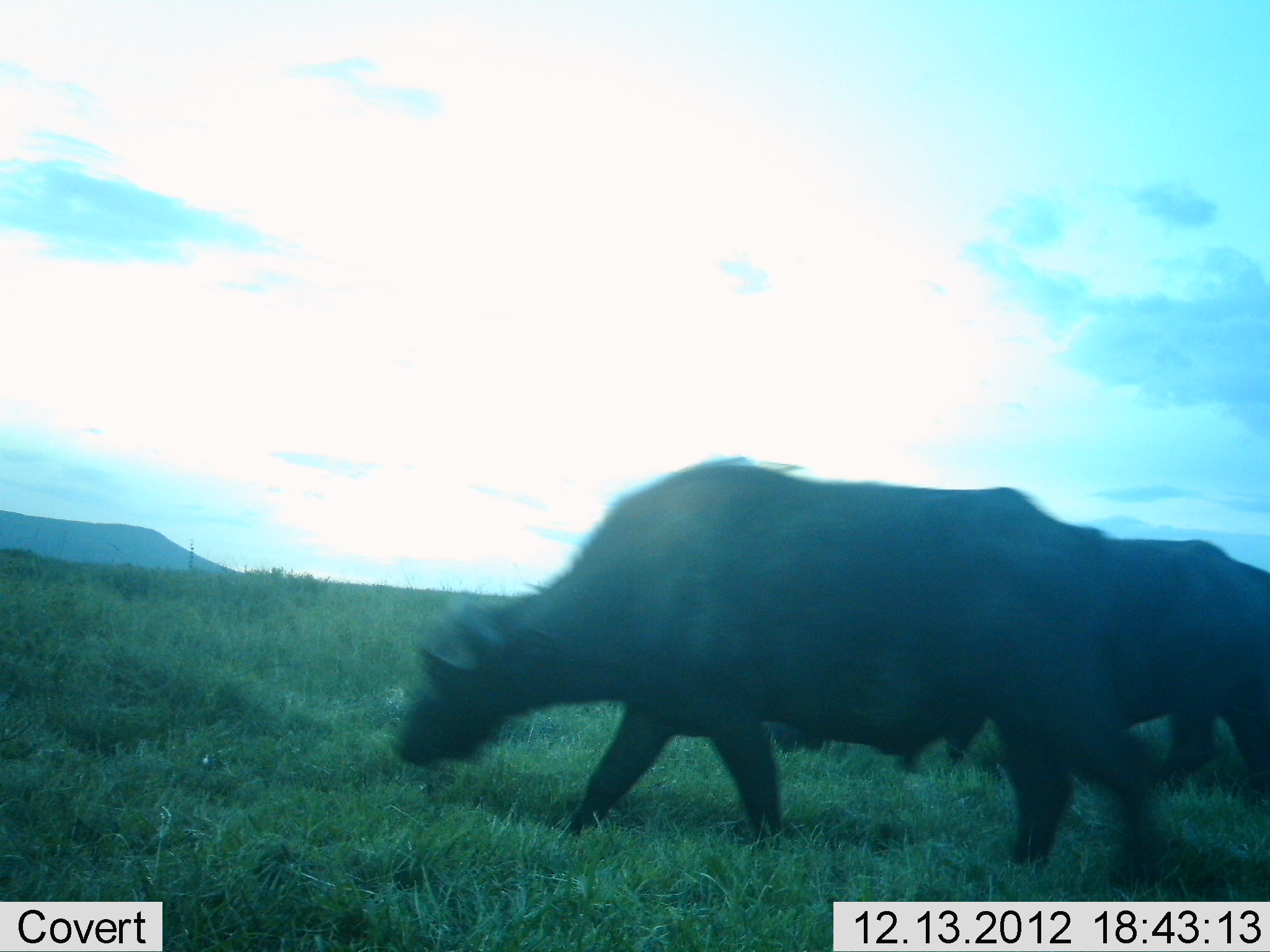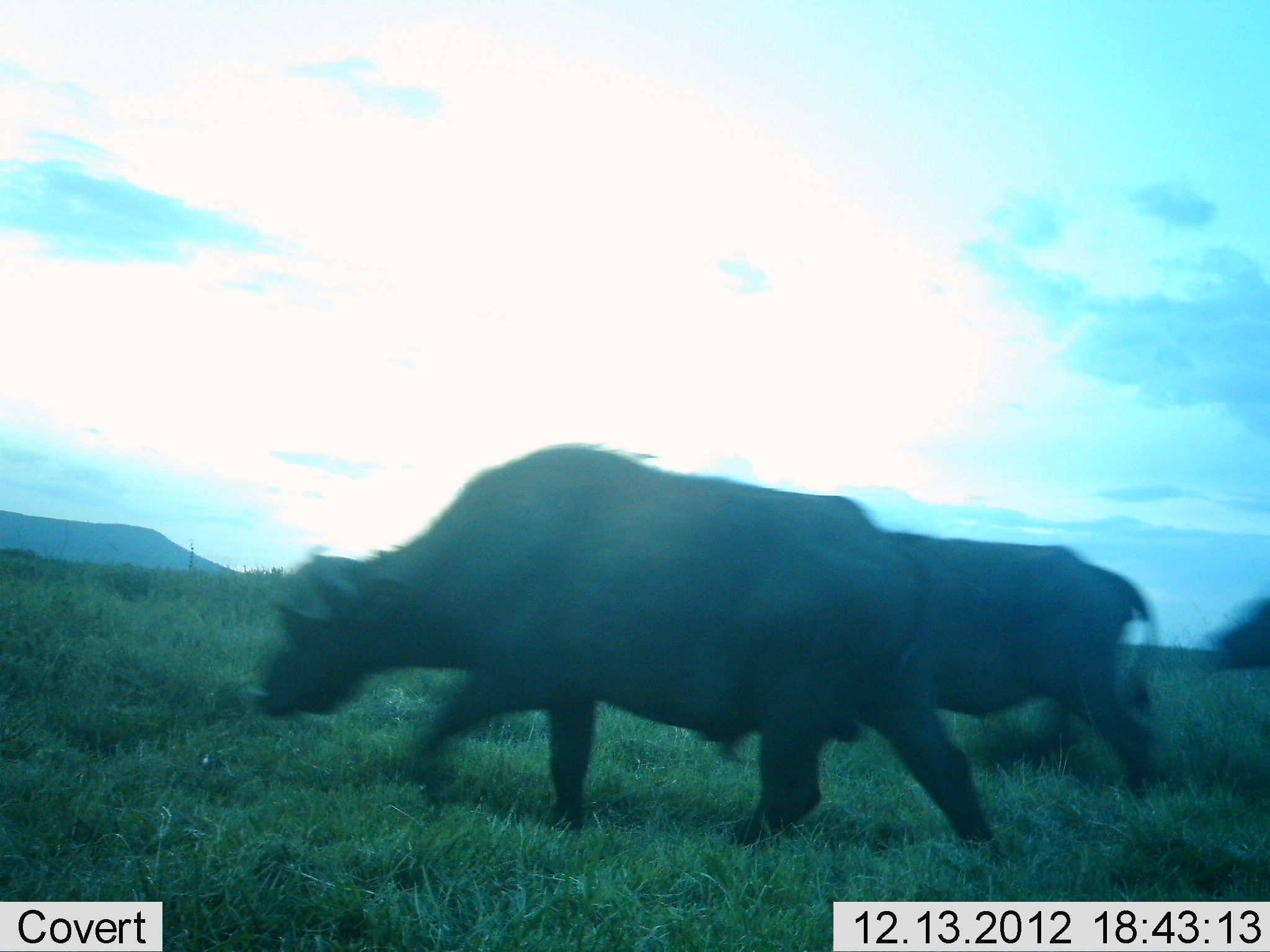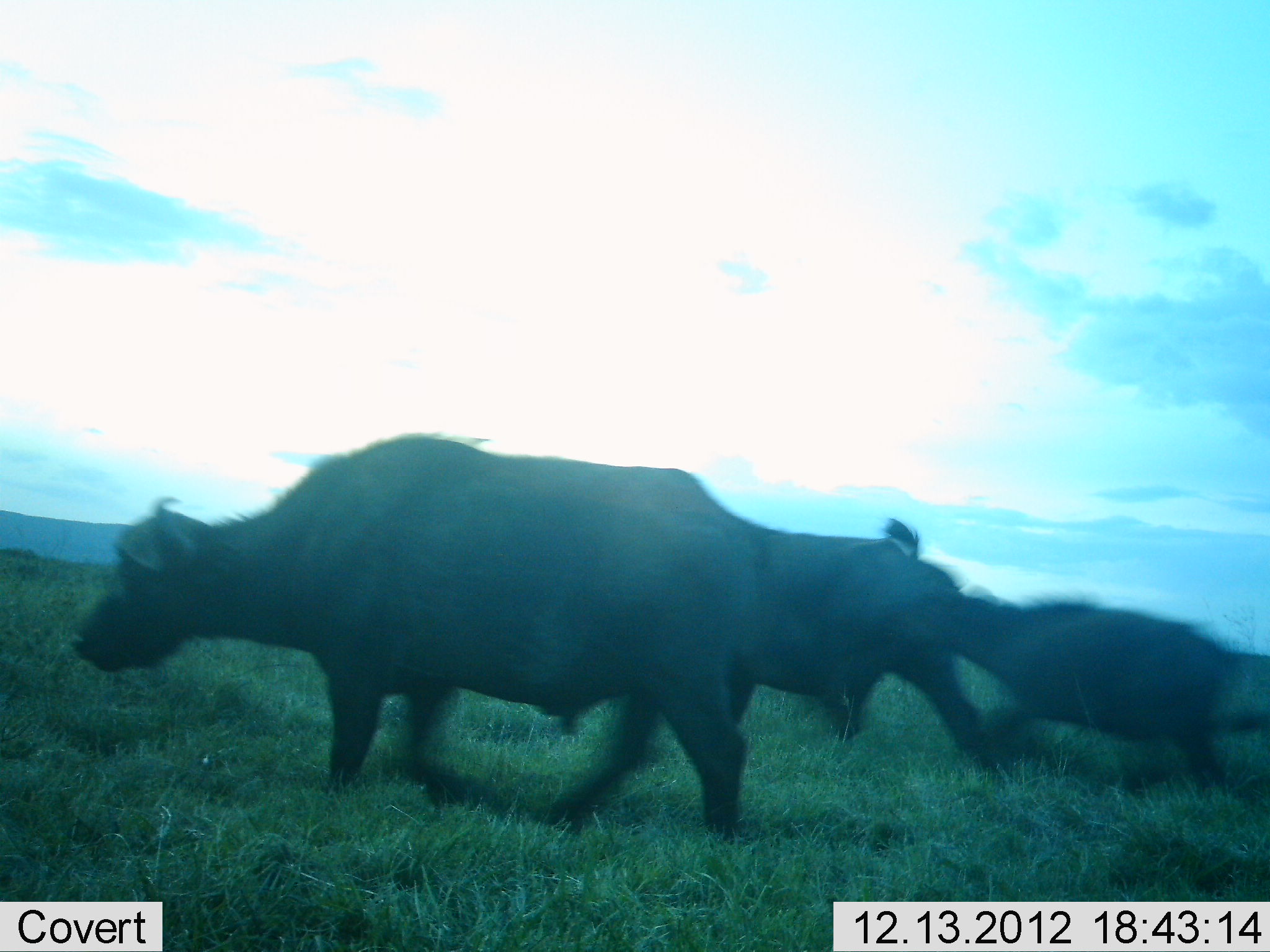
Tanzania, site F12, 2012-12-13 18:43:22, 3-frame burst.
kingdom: Animalia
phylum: Chordata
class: Mammalia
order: Artiodactyla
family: Bovidae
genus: Syncerus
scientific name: Syncerus caffer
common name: cape buffalo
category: buffalo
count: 3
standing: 0%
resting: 0%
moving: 100%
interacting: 0%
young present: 32%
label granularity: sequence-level